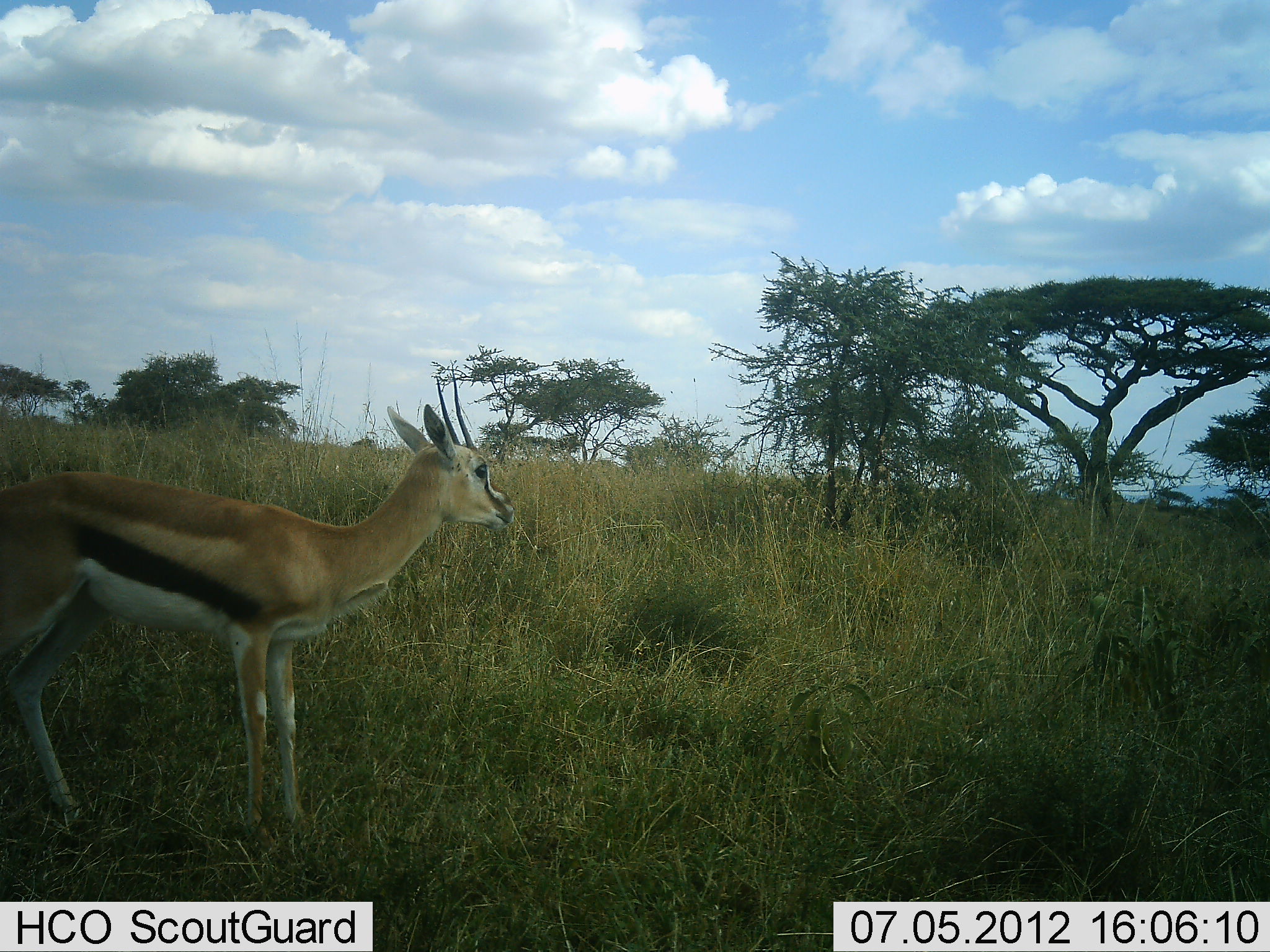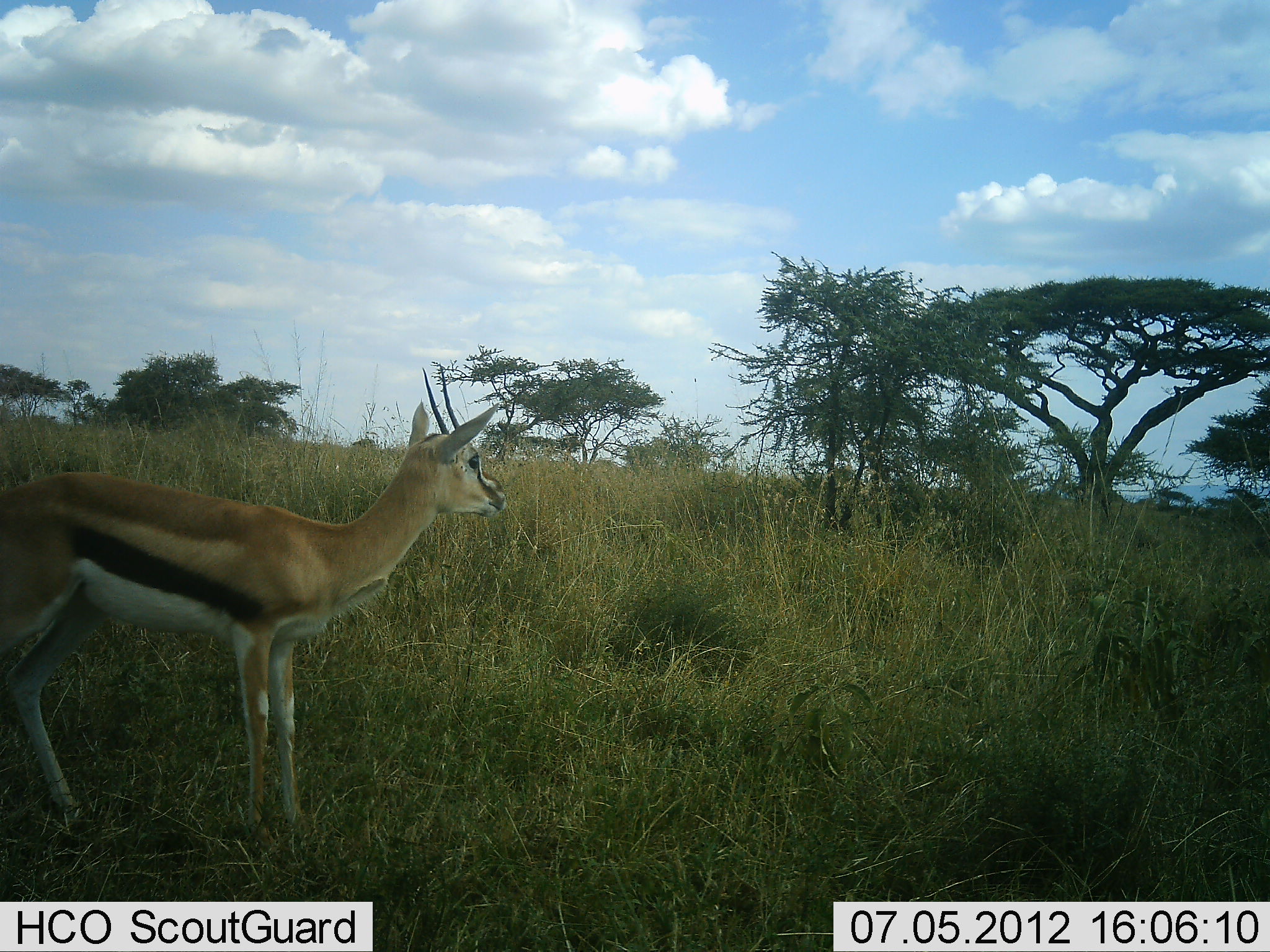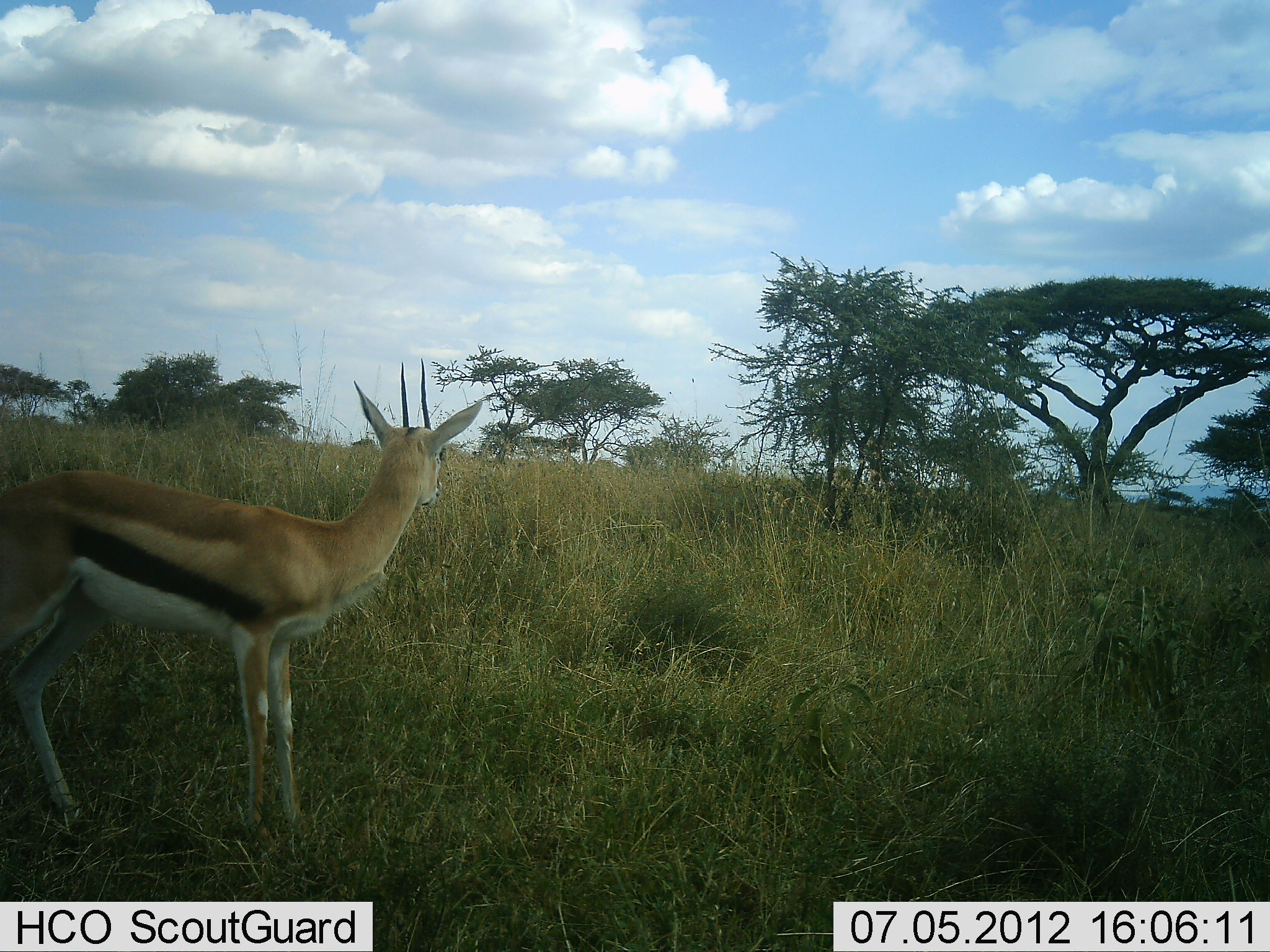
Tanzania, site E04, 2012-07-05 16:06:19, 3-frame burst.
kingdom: Animalia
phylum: Chordata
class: Mammalia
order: Artiodactyla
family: Bovidae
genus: Eudorcas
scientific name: Eudorcas thomsonii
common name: thomson's gazelle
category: gazellethomsons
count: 1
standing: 100%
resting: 0%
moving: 0%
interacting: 0%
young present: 0%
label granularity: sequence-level